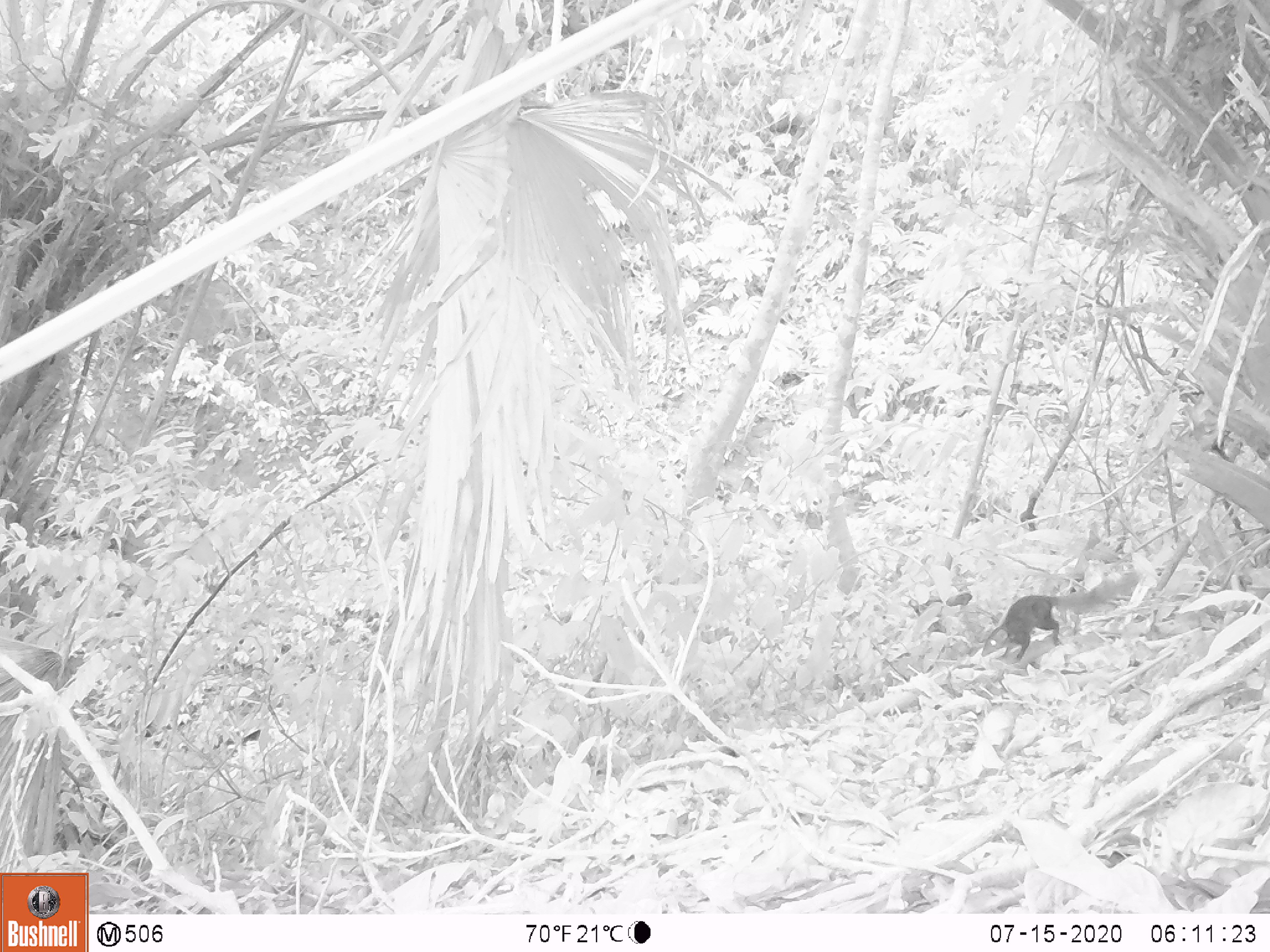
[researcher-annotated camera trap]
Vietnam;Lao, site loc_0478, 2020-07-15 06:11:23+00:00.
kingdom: Animalia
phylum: Chordata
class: Mammalia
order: Scandentia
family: Tupaiidae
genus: Tupaia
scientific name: Tupaia belangeri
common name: northern treeshrew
Northern treeshrew (Tupaia belangeri). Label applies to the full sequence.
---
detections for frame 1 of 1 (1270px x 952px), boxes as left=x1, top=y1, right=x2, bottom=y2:
northern treeshrew: left=980, top=569, right=1139, bottom=664